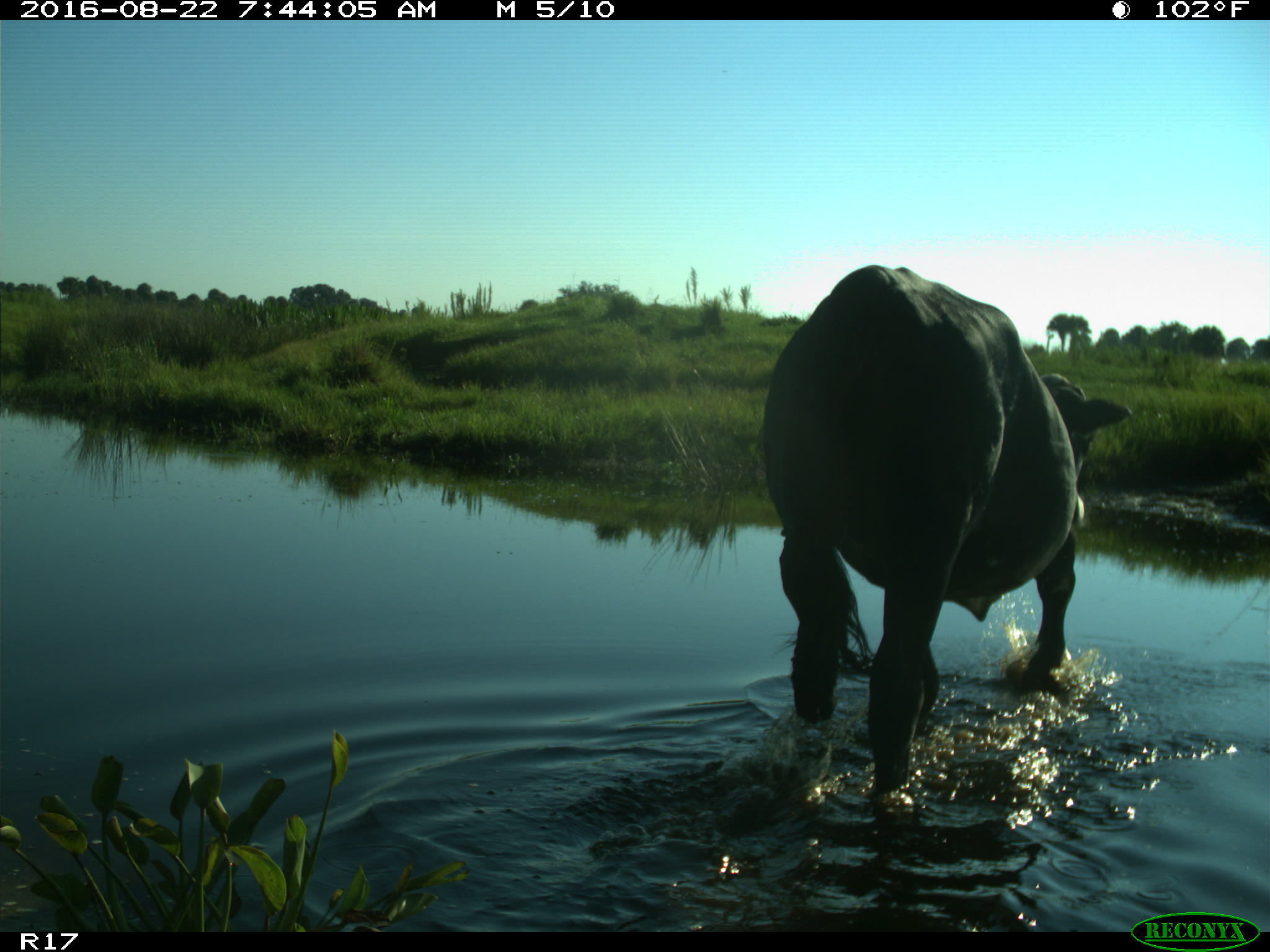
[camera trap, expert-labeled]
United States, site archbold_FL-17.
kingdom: Animalia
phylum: Chordata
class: Mammalia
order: Artiodactyla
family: Bovidae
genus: Bos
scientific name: Bos taurus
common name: domestic cow